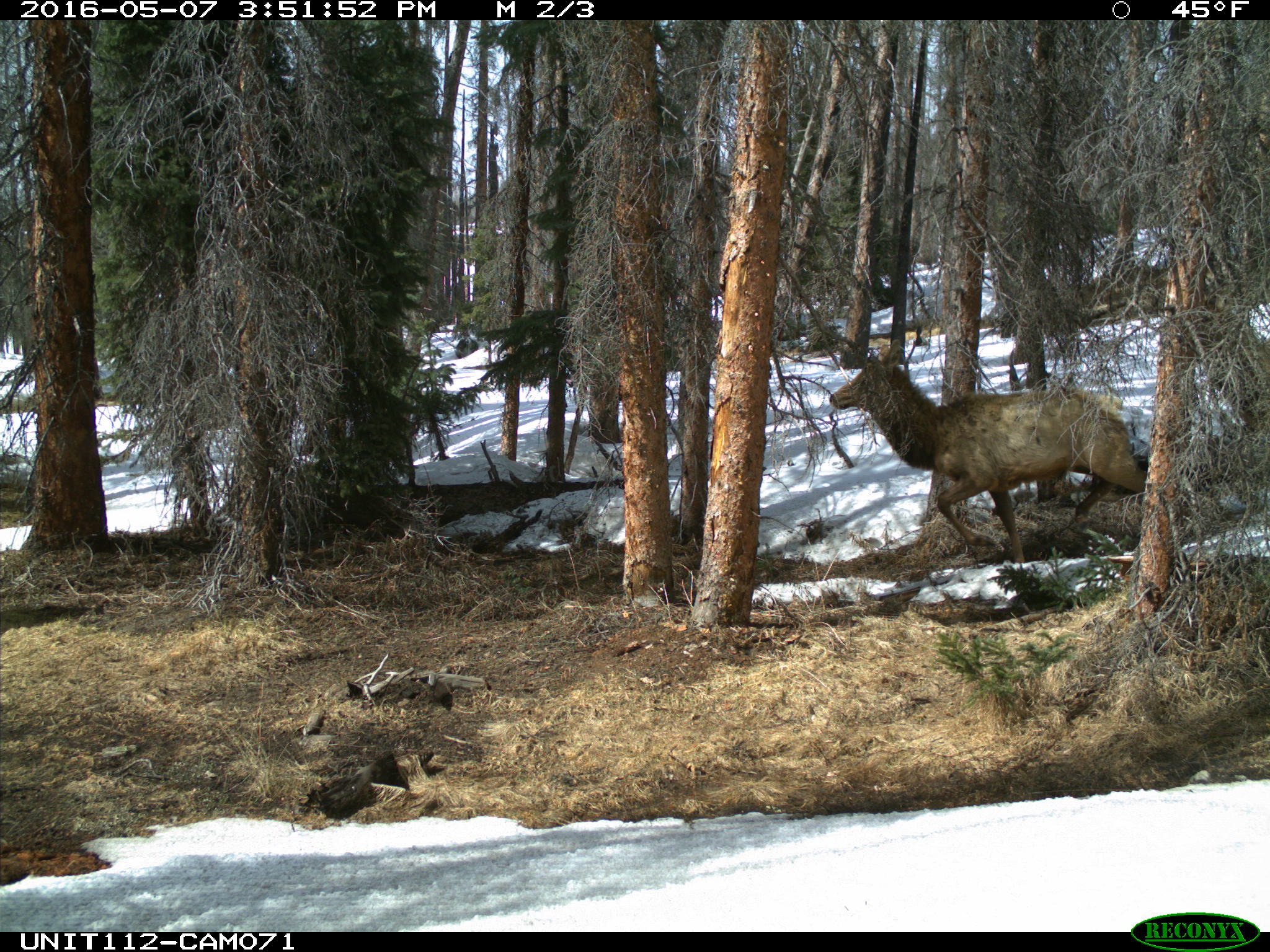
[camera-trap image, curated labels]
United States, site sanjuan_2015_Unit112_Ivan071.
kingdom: Animalia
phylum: Chordata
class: Mammalia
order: Artiodactyla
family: Cervidae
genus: Cervus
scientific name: Cervus elaphus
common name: red deer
Cervus elaphus (red deer).